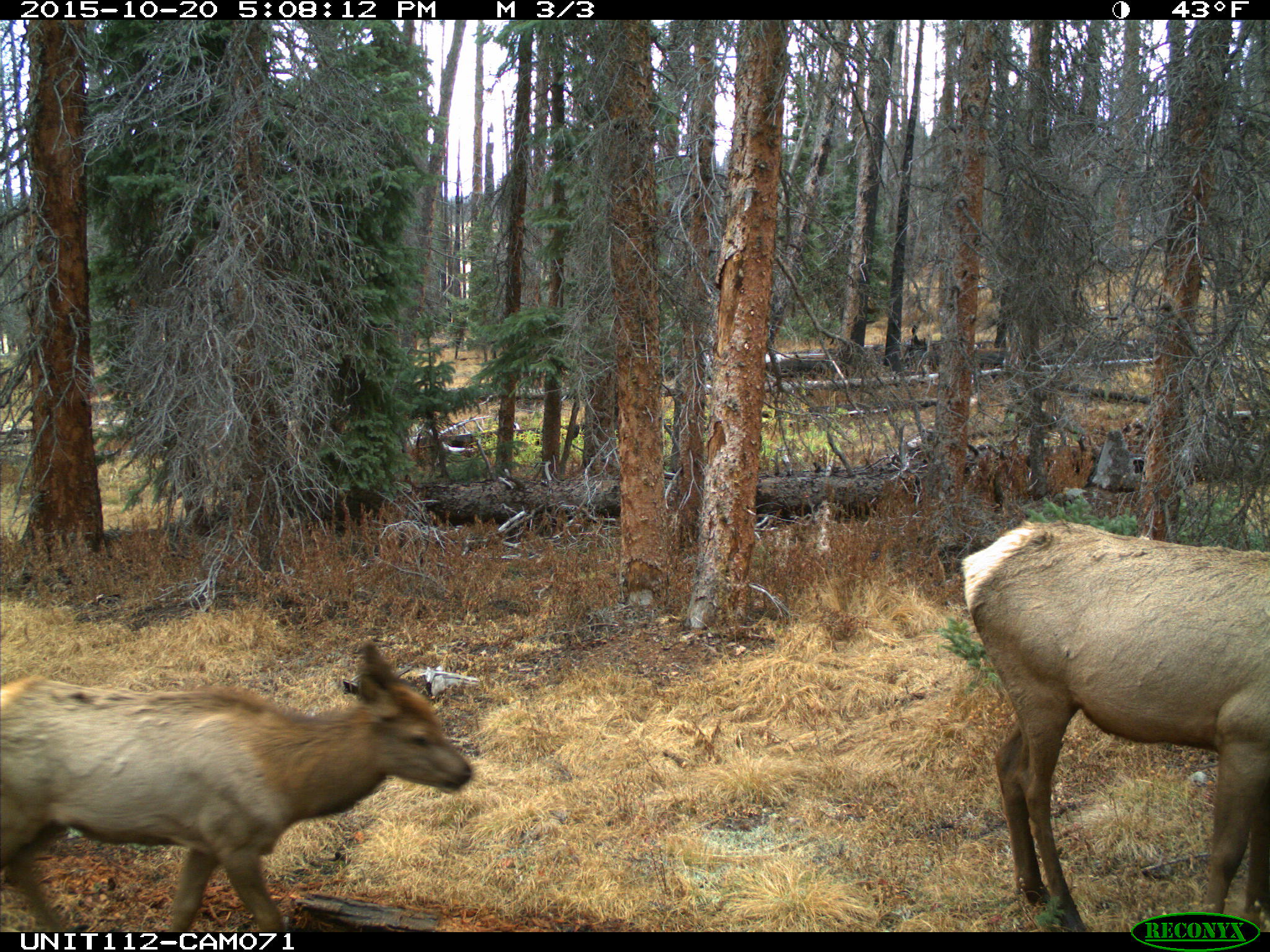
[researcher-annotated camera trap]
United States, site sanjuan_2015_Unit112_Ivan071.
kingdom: Animalia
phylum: Chordata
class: Mammalia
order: Artiodactyla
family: Cervidae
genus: Cervus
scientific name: Cervus elaphus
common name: red deer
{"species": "Cervus elaphus (red deer)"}